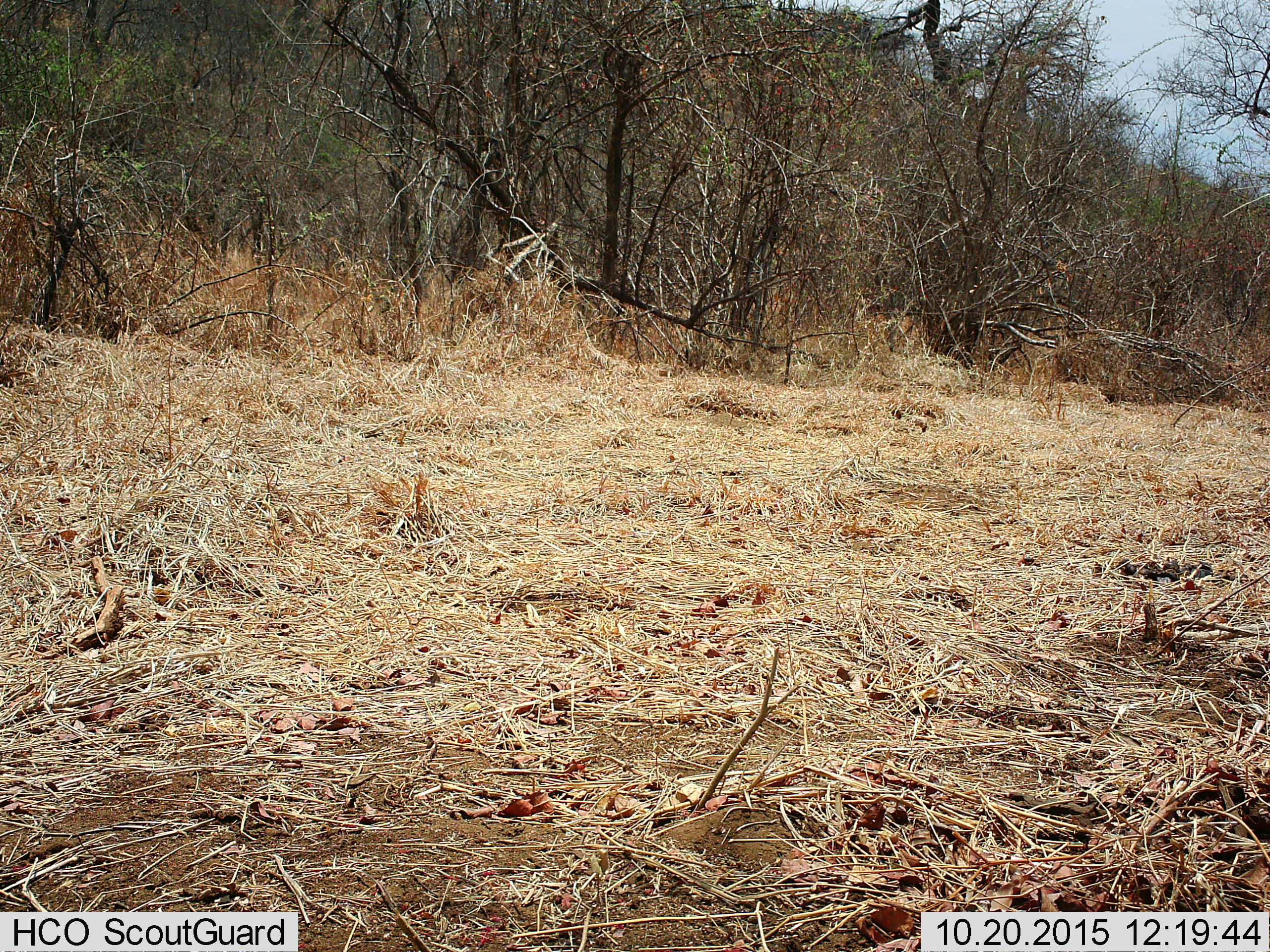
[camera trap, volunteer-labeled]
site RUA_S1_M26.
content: no animal present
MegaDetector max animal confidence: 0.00